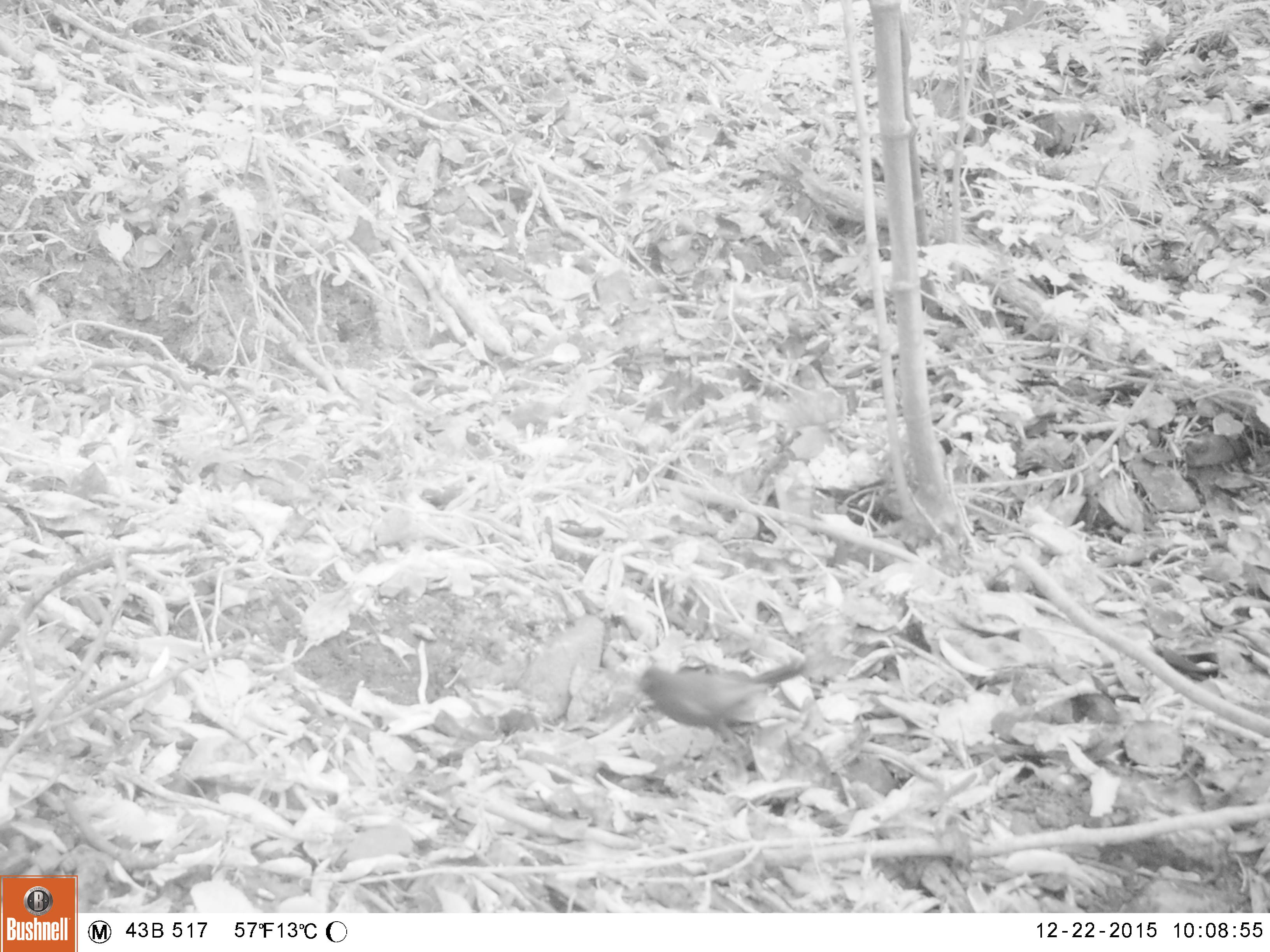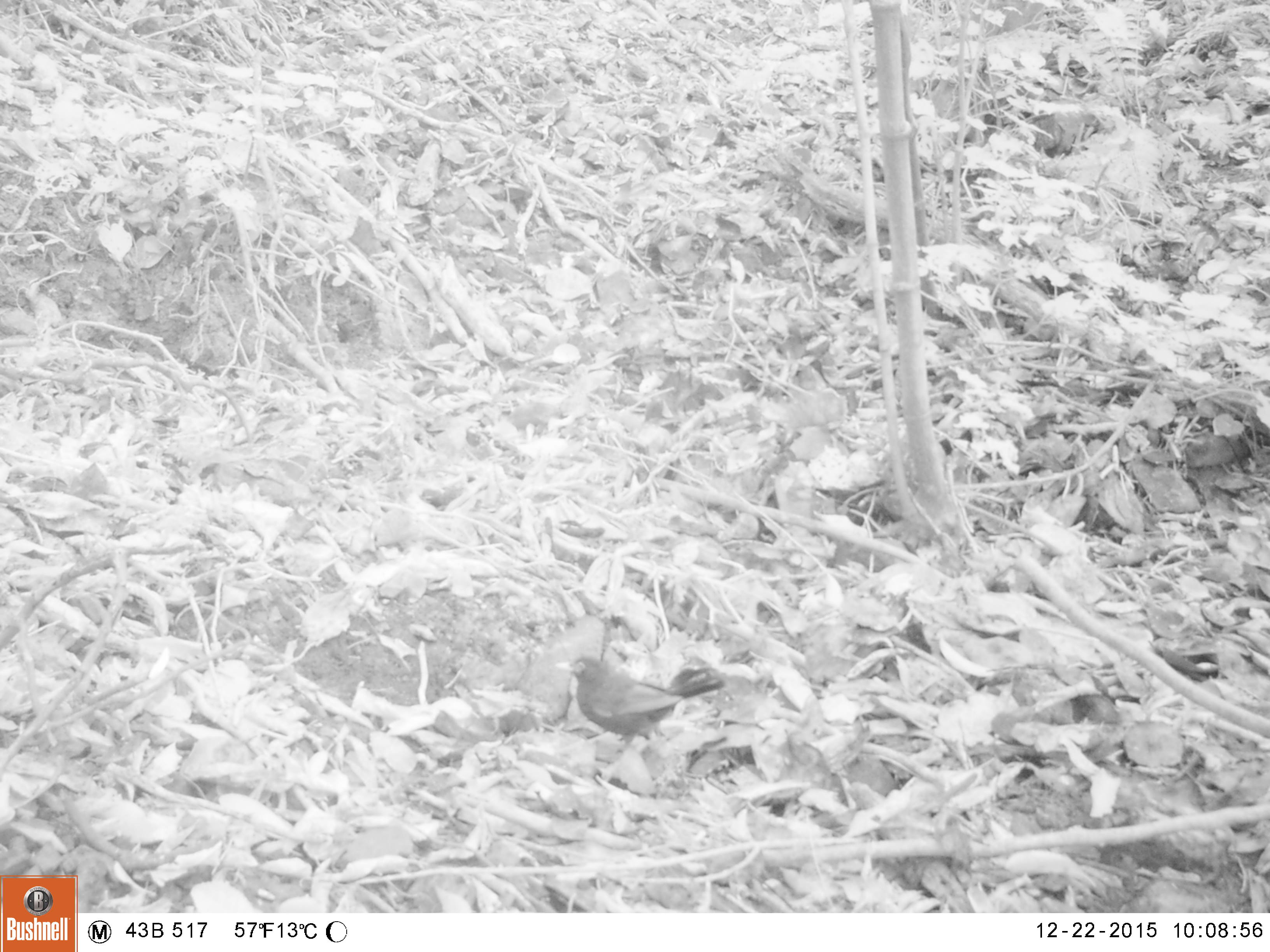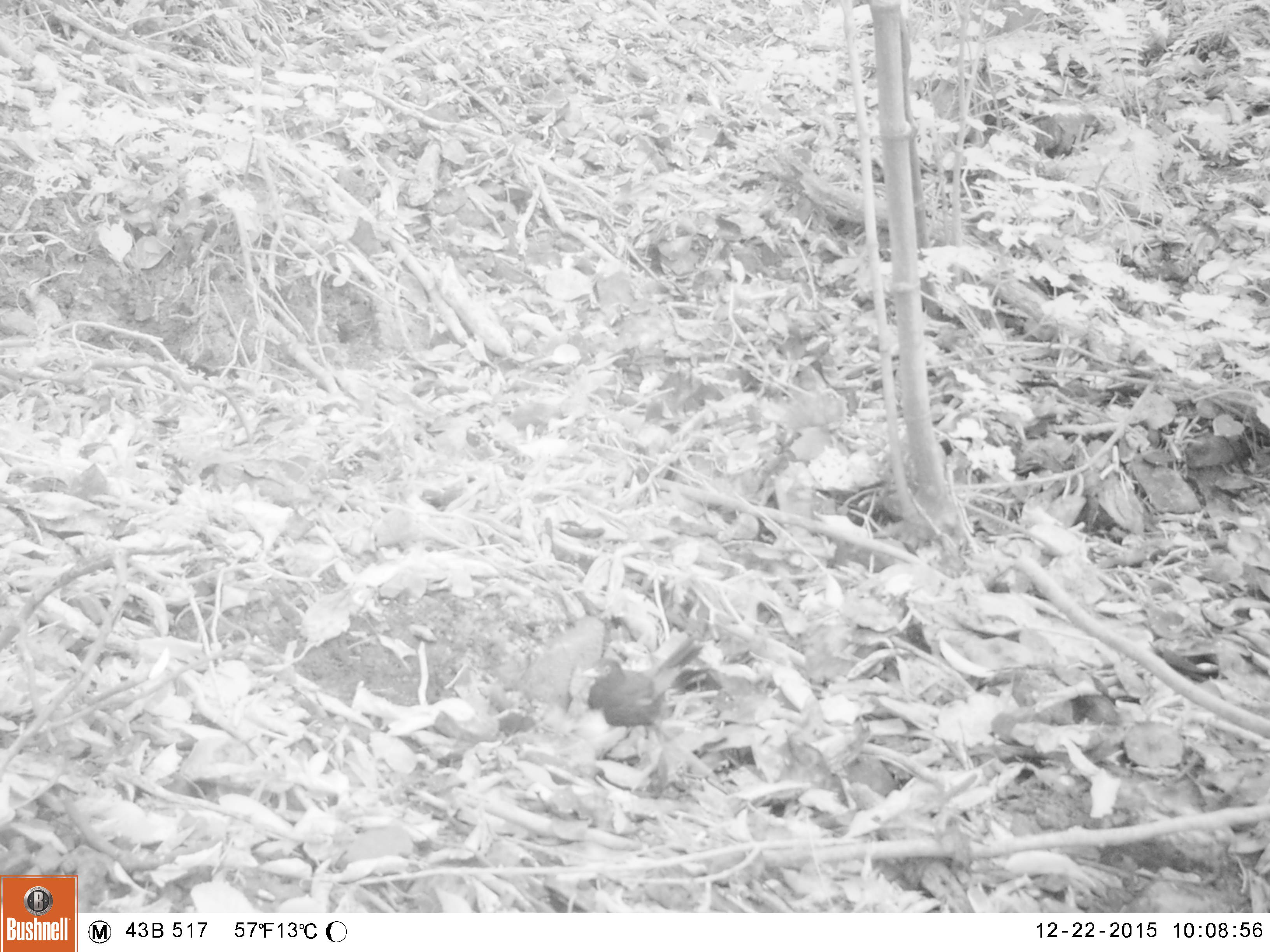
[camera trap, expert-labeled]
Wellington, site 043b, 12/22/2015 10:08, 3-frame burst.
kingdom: Animalia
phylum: Chordata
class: Aves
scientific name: Aves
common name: bird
Bird (Aves).